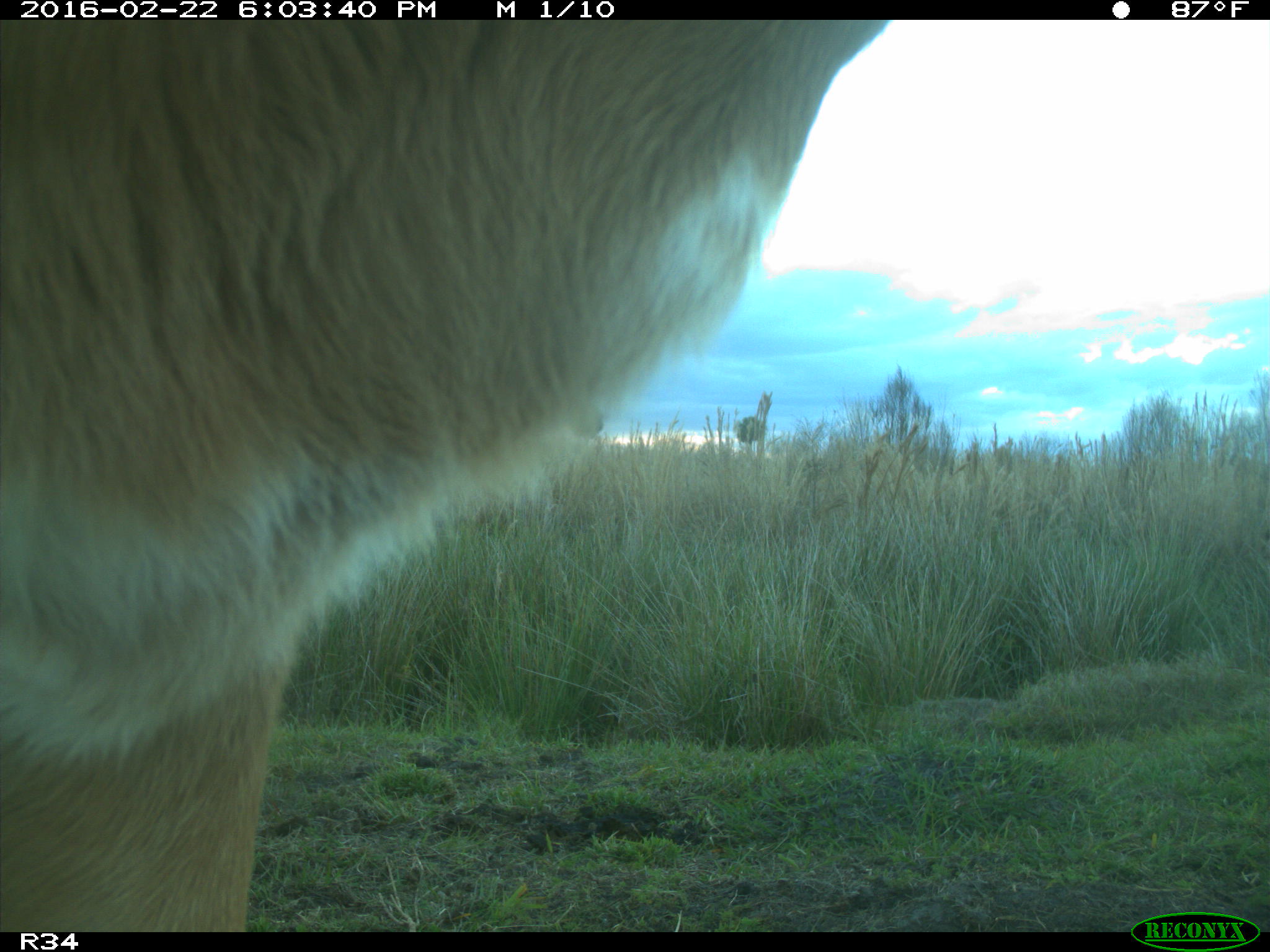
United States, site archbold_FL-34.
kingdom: Animalia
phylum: Chordata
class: Mammalia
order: Artiodactyla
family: Bovidae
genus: Bos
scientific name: Bos taurus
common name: domestic cow